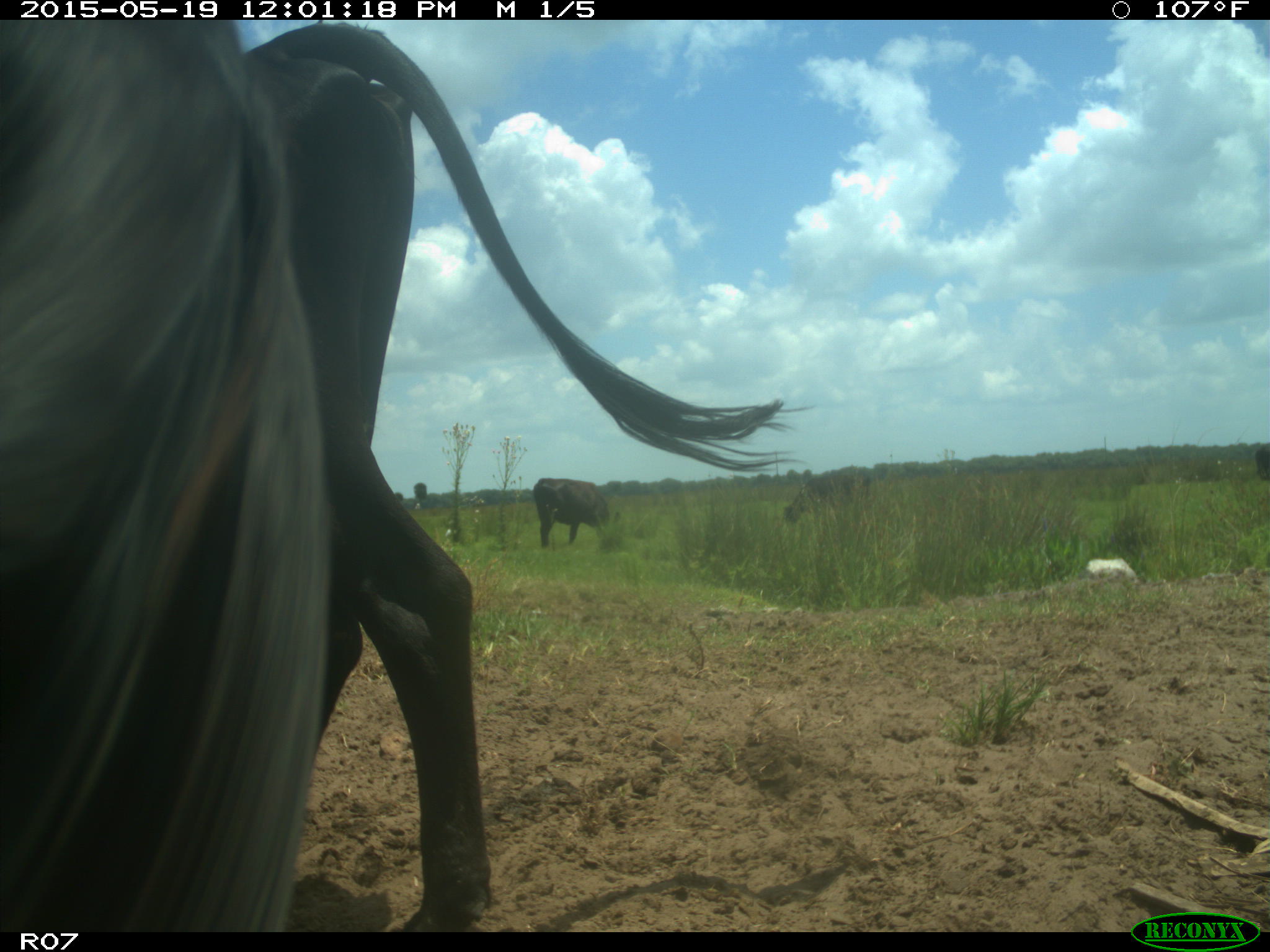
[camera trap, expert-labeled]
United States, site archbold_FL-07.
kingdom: Animalia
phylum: Chordata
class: Mammalia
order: Artiodactyla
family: Bovidae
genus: Bos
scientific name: Bos taurus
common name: domestic cow